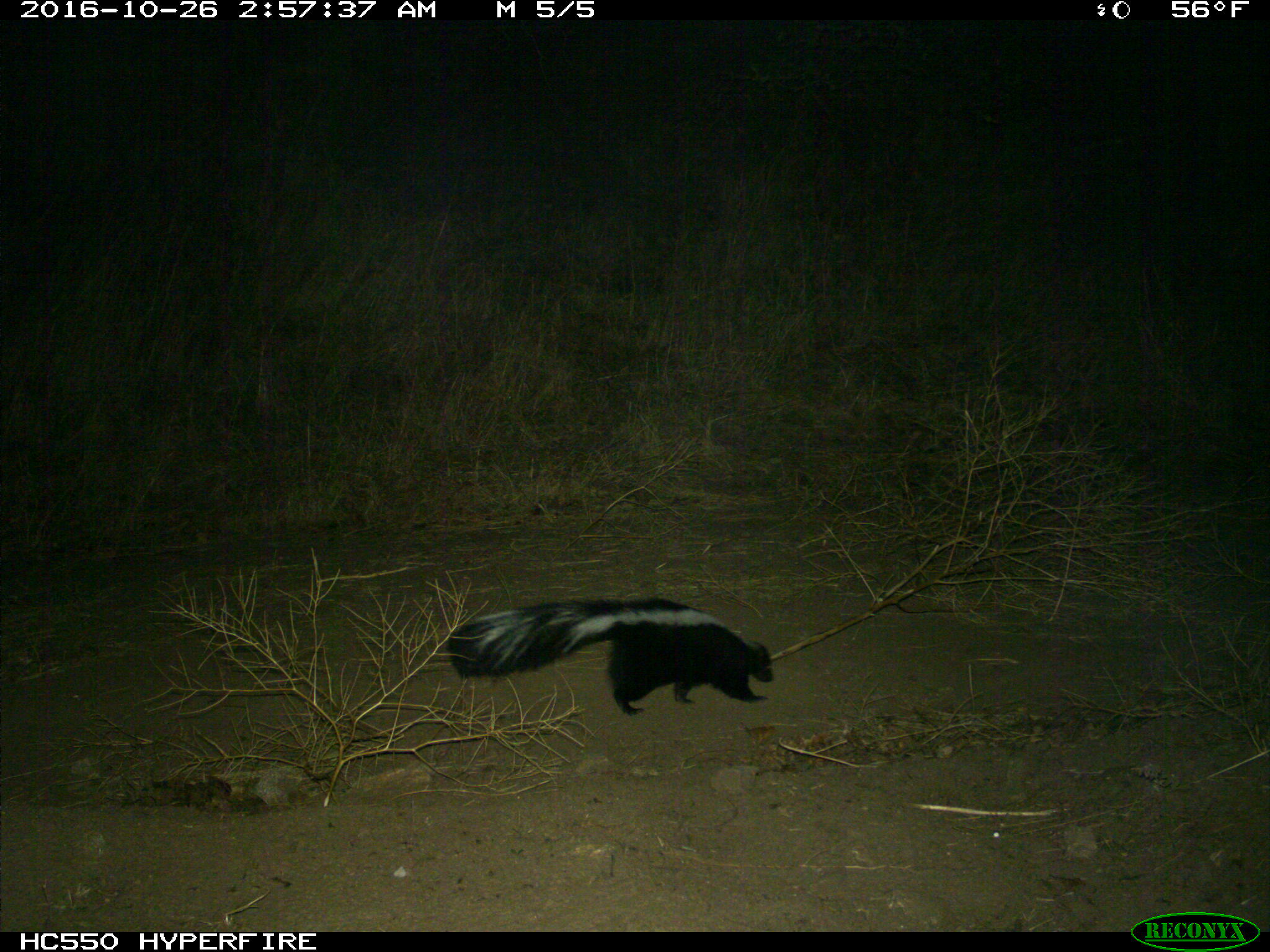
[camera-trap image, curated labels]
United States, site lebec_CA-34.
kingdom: Animalia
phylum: Chordata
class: Mammalia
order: Carnivora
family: Mephitidae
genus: Mephitis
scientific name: Mephitis mephitis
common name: striped skunk